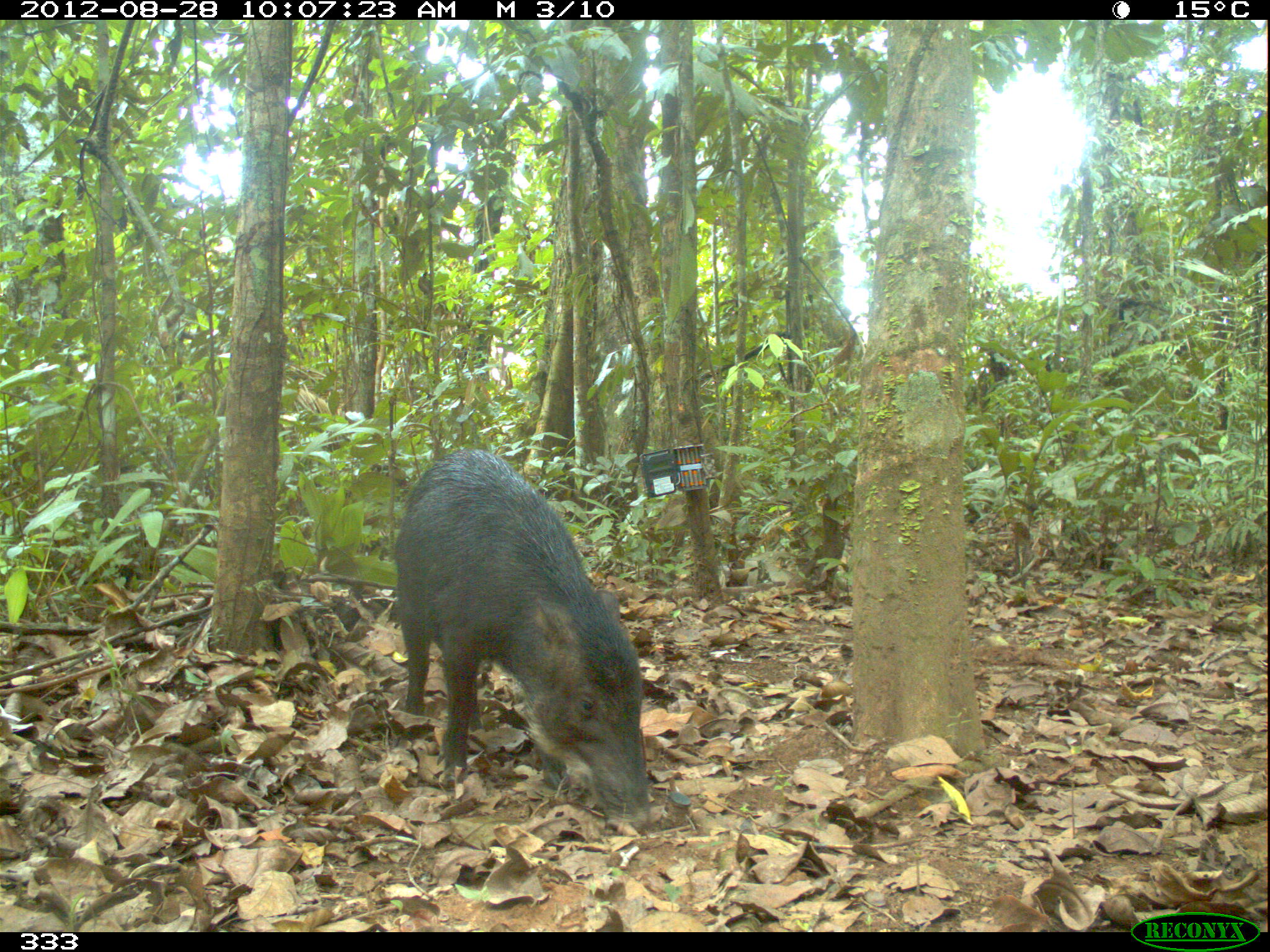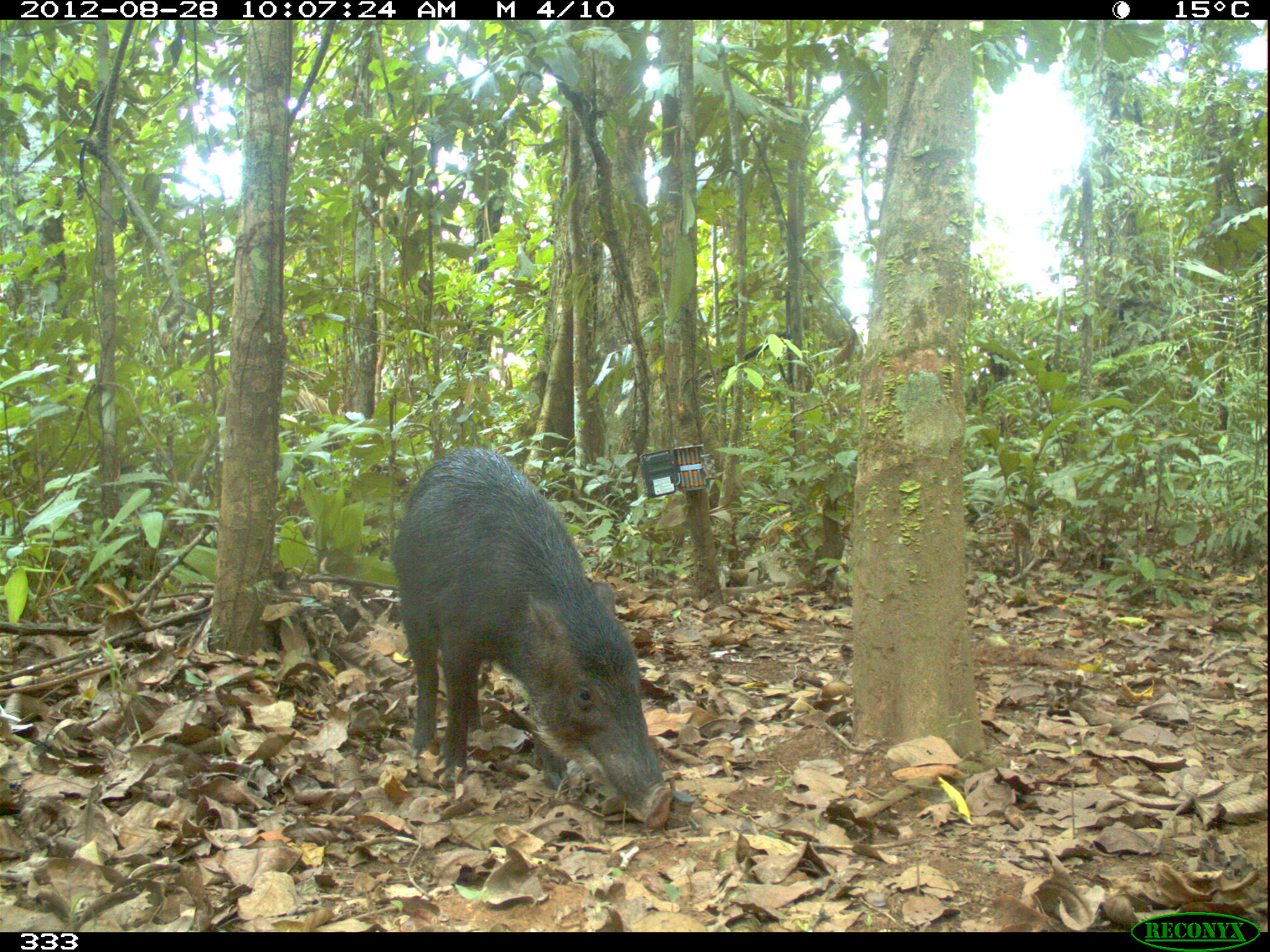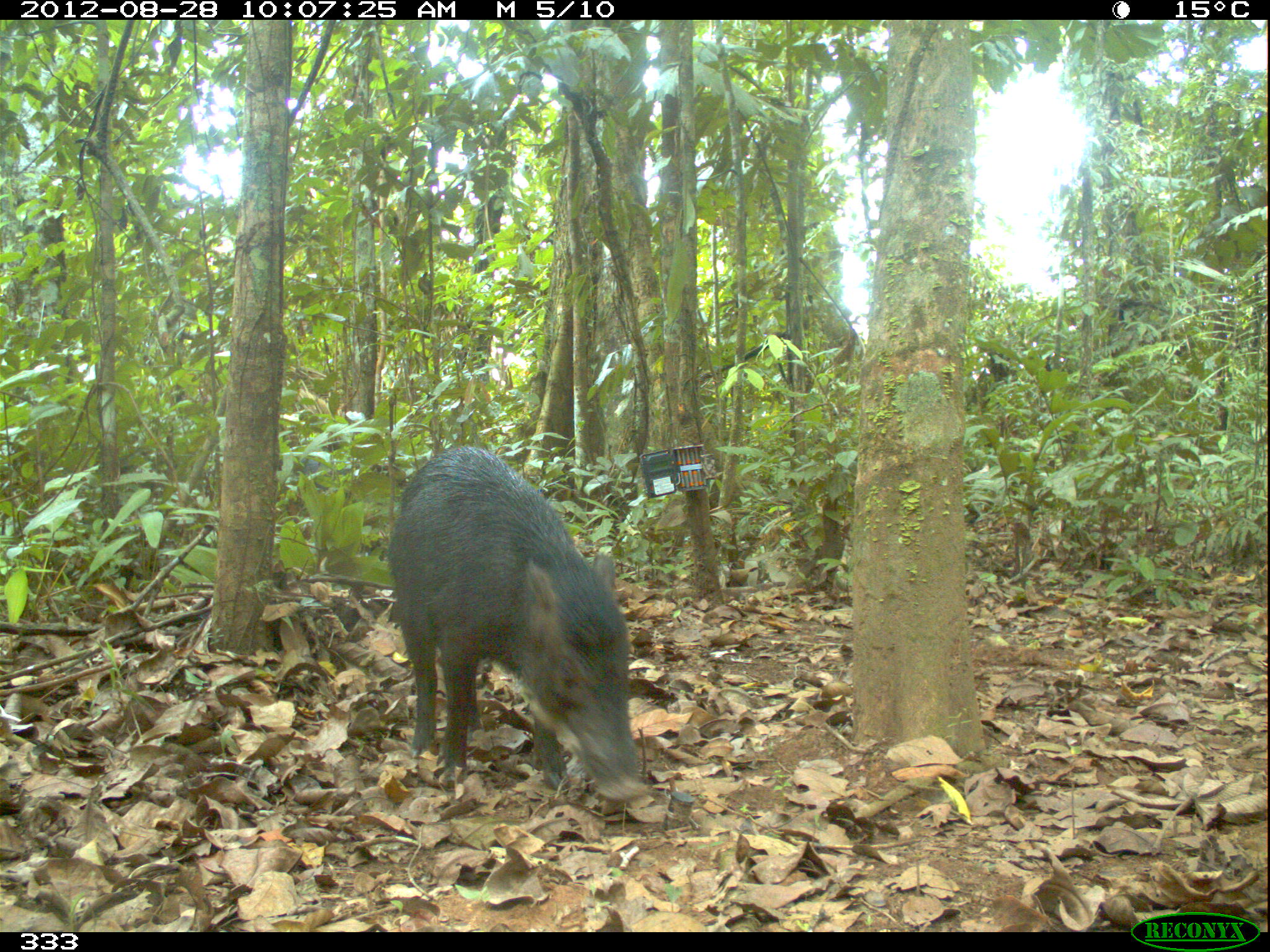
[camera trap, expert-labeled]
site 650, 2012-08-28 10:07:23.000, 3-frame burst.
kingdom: Animalia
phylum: Chordata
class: Mammalia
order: Artiodactyla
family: Tayassuidae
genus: Tayassu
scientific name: Tayassu pecari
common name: white-lipped peccary